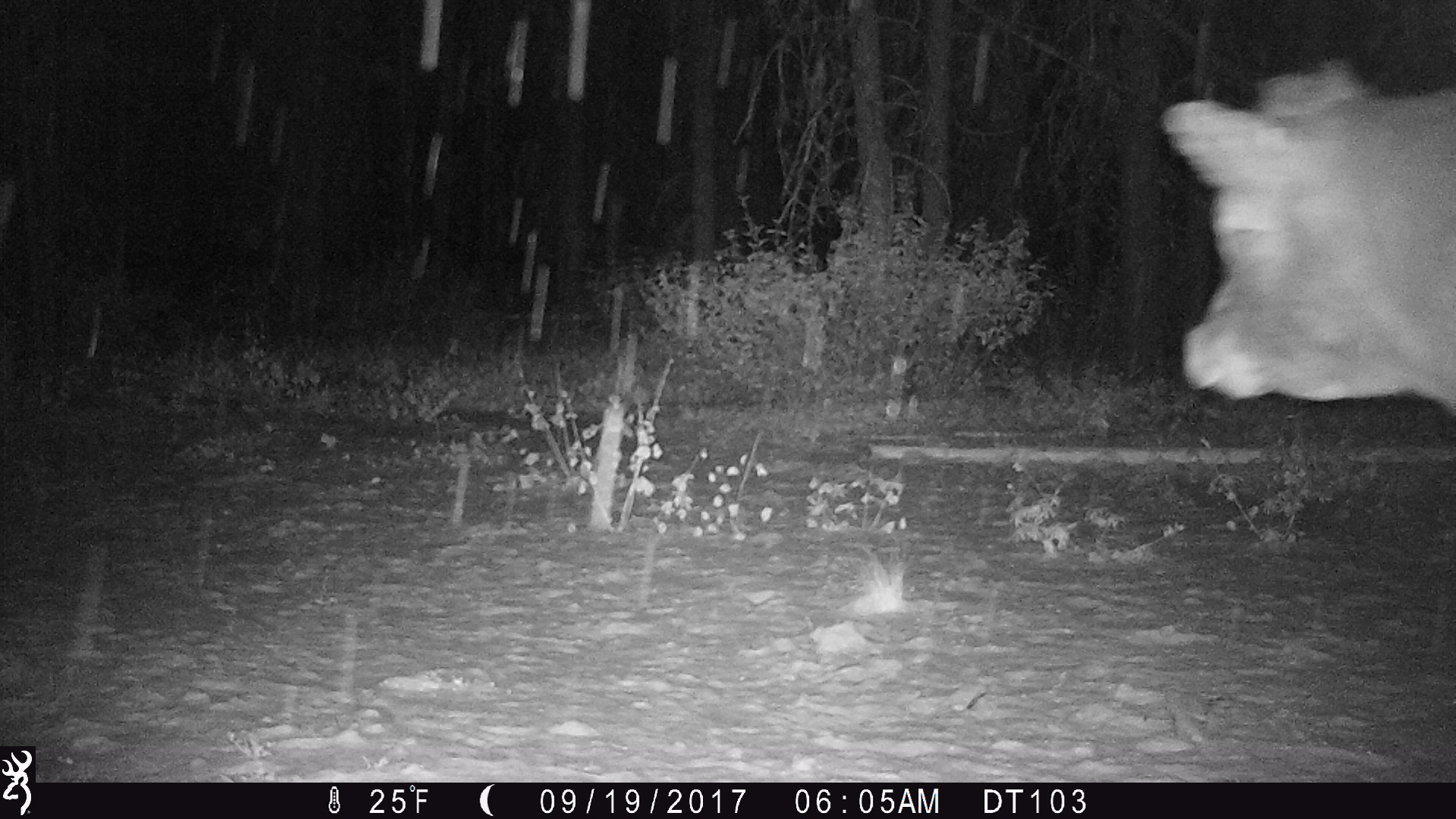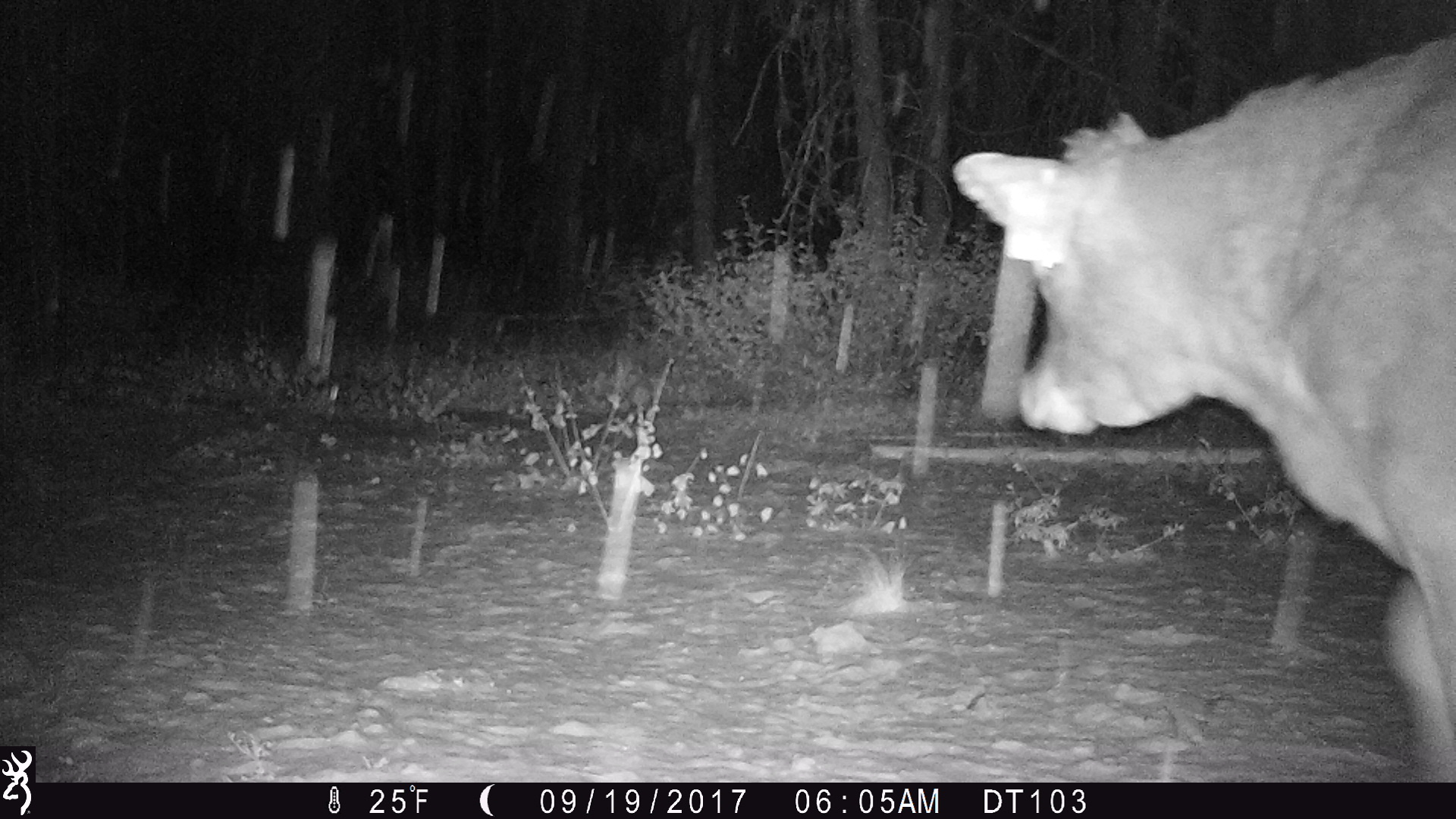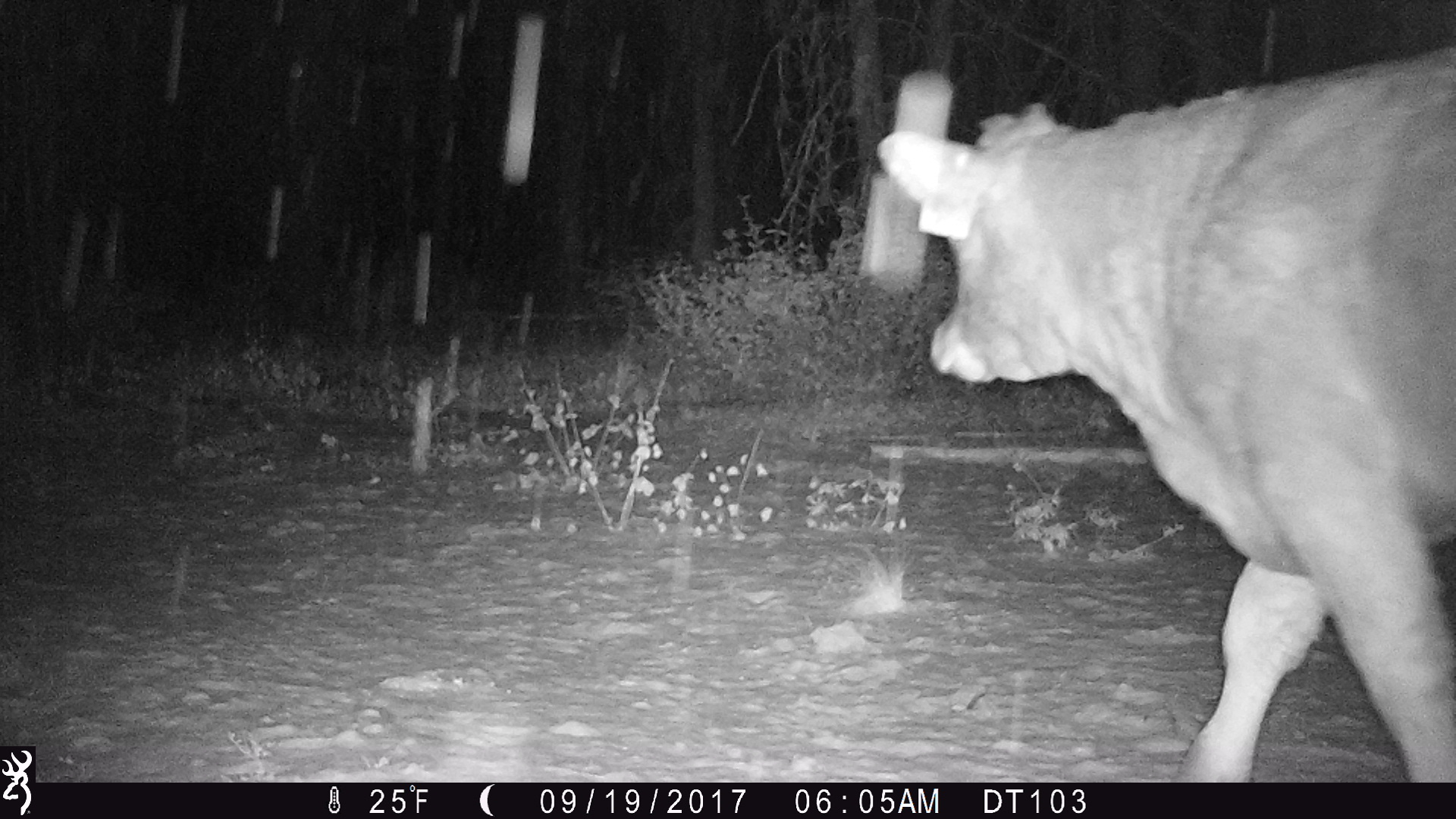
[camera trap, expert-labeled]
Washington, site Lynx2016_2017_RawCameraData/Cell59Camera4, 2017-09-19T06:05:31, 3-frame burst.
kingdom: Animalia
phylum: Chordata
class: Mammalia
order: Artiodactyla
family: Bovidae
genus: Bos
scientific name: Bos taurus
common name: domestic cattle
Domestic cattle (Bos taurus). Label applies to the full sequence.